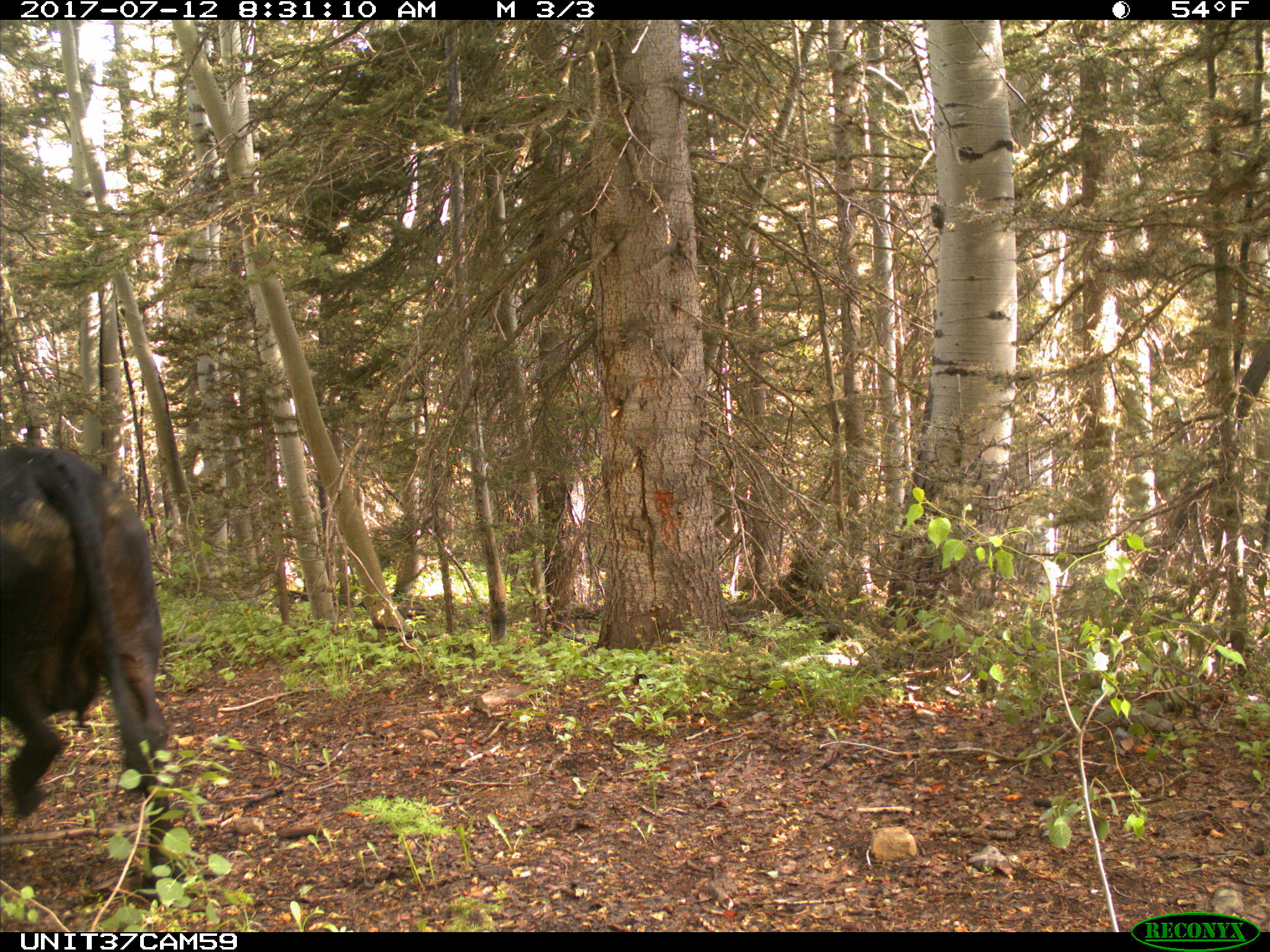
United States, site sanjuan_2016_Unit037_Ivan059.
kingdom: Animalia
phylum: Chordata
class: Mammalia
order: Artiodactyla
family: Bovidae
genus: Bos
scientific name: Bos taurus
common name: domestic cow